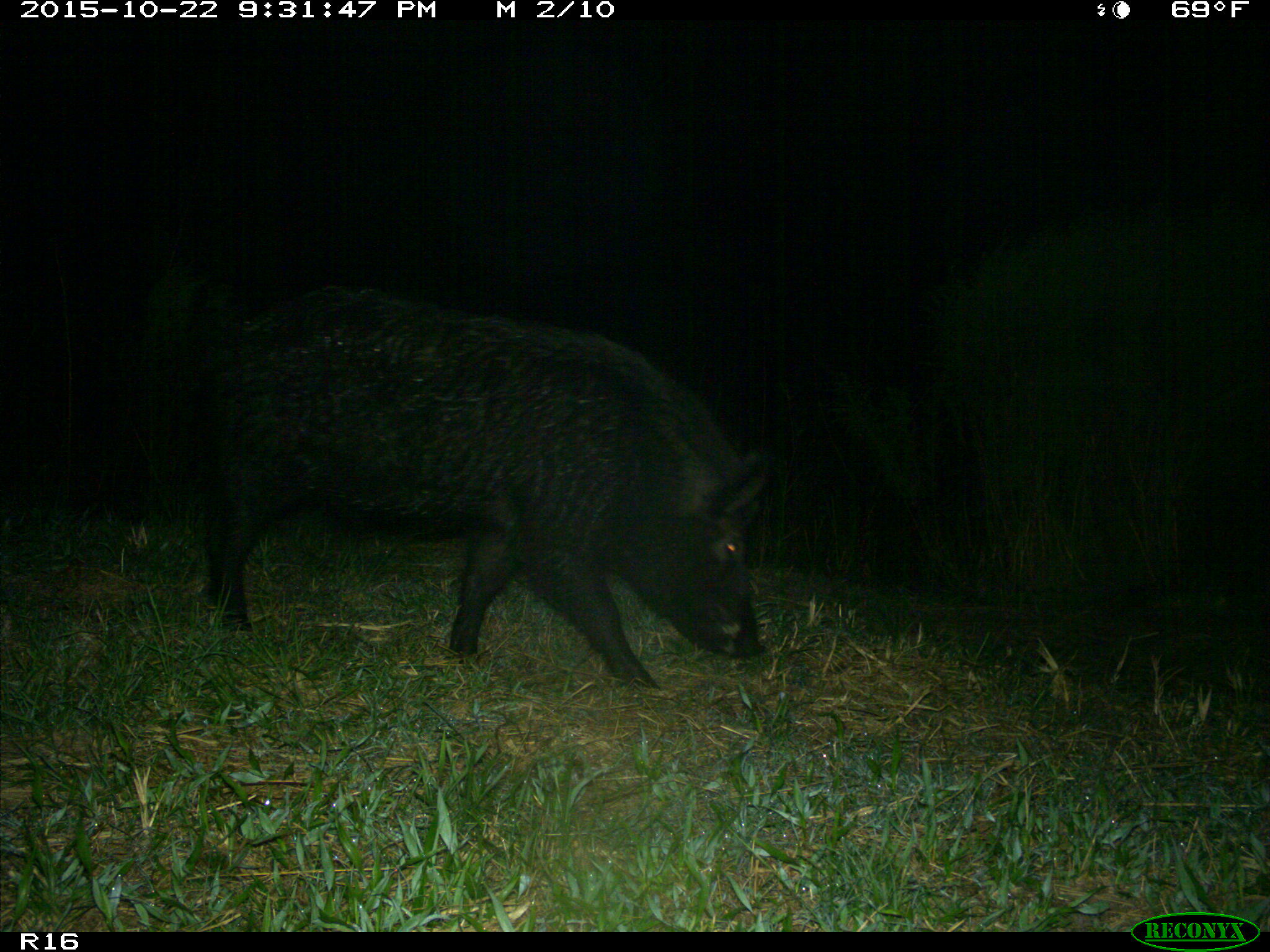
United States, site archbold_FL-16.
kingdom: Animalia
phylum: Chordata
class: Mammalia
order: Artiodactyla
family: Suidae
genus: Sus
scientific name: Sus scrofa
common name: wild boar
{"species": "Sus scrofa (wild boar)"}